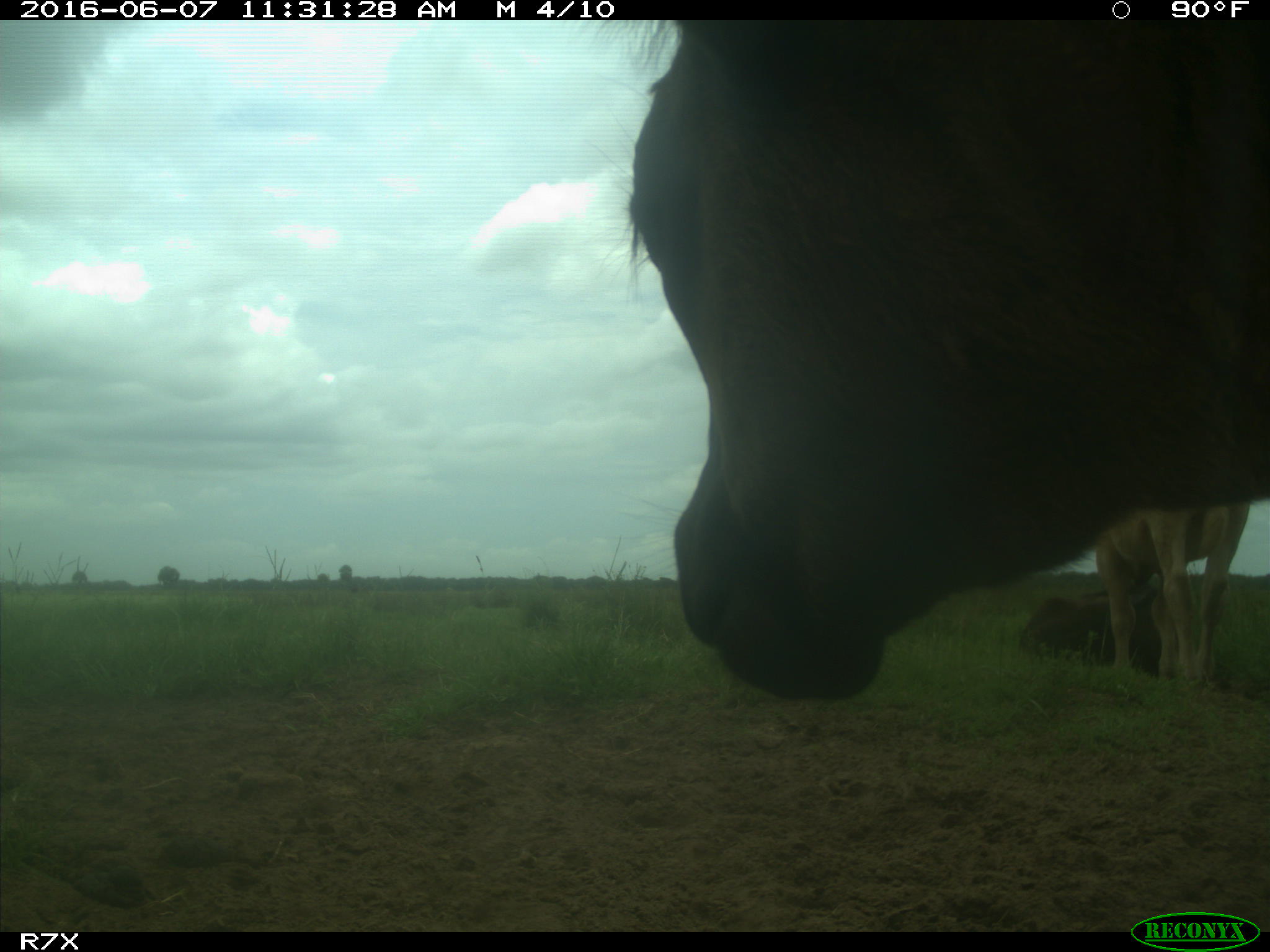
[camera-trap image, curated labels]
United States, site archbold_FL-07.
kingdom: Animalia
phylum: Chordata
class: Mammalia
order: Artiodactyla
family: Bovidae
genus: Bos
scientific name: Bos taurus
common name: domestic cow